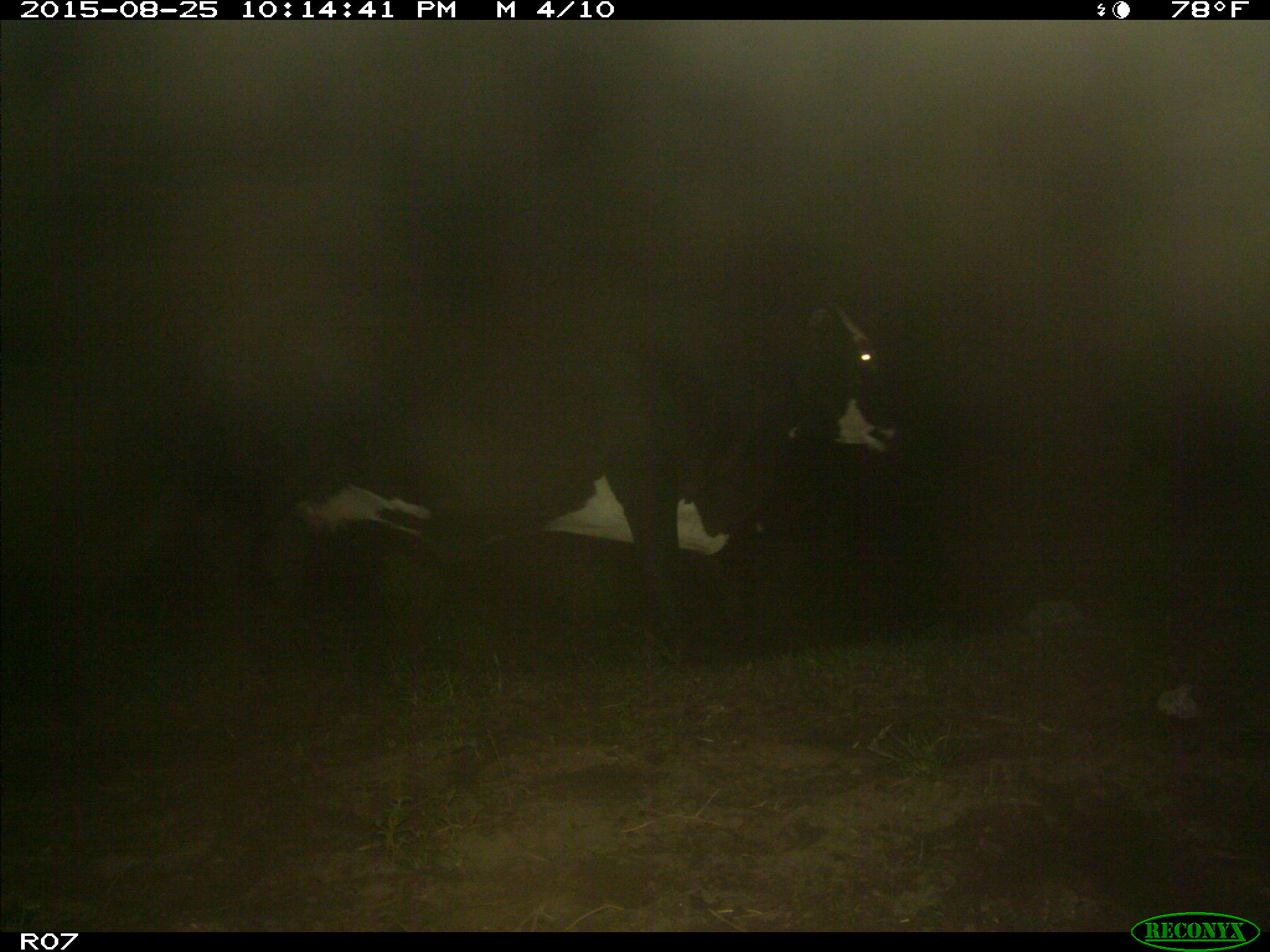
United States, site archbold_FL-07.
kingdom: Animalia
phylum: Chordata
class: Mammalia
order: Artiodactyla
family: Bovidae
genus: Bos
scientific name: Bos taurus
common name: domestic cow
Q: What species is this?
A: Bos taurus (domestic cow).